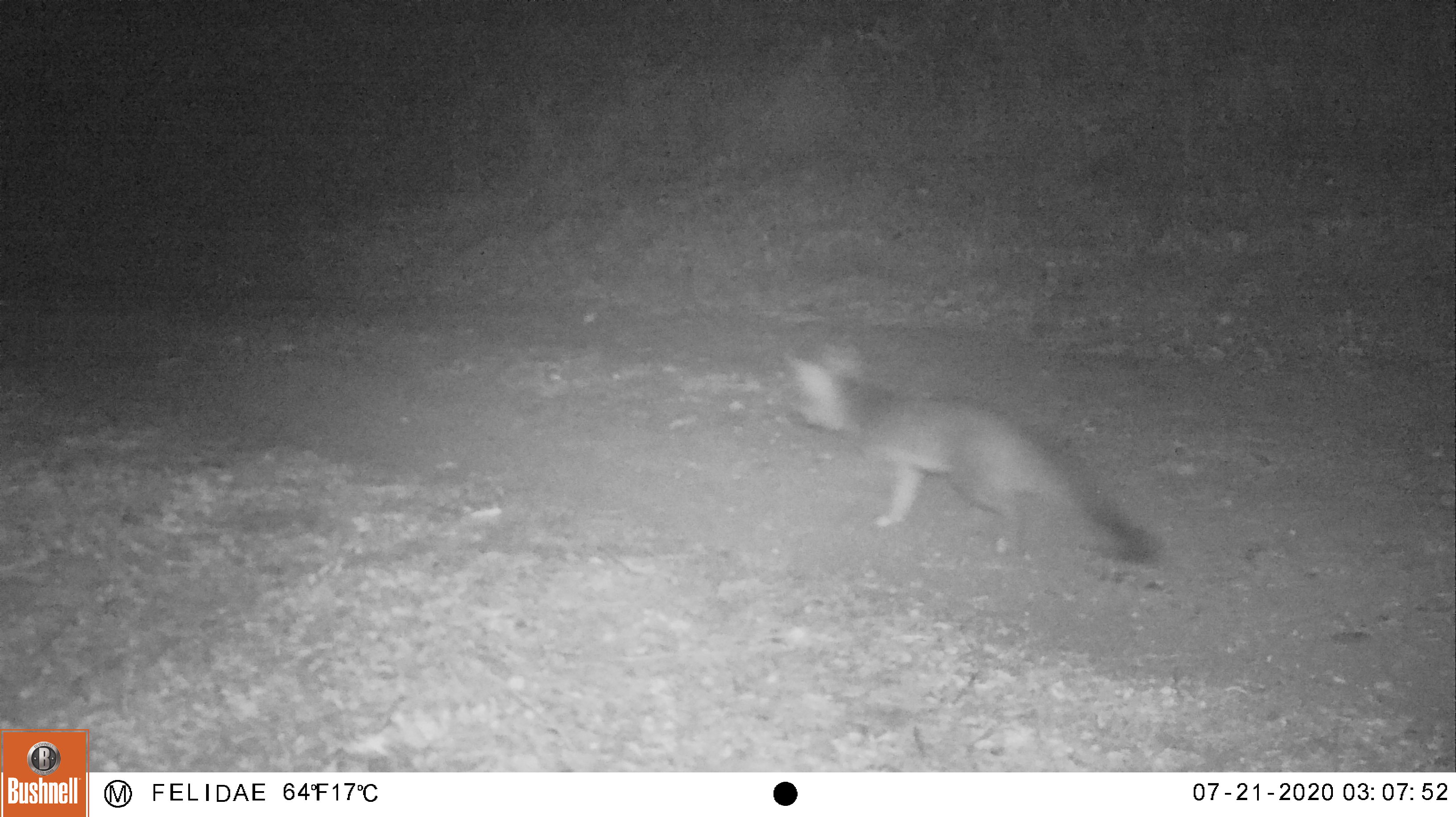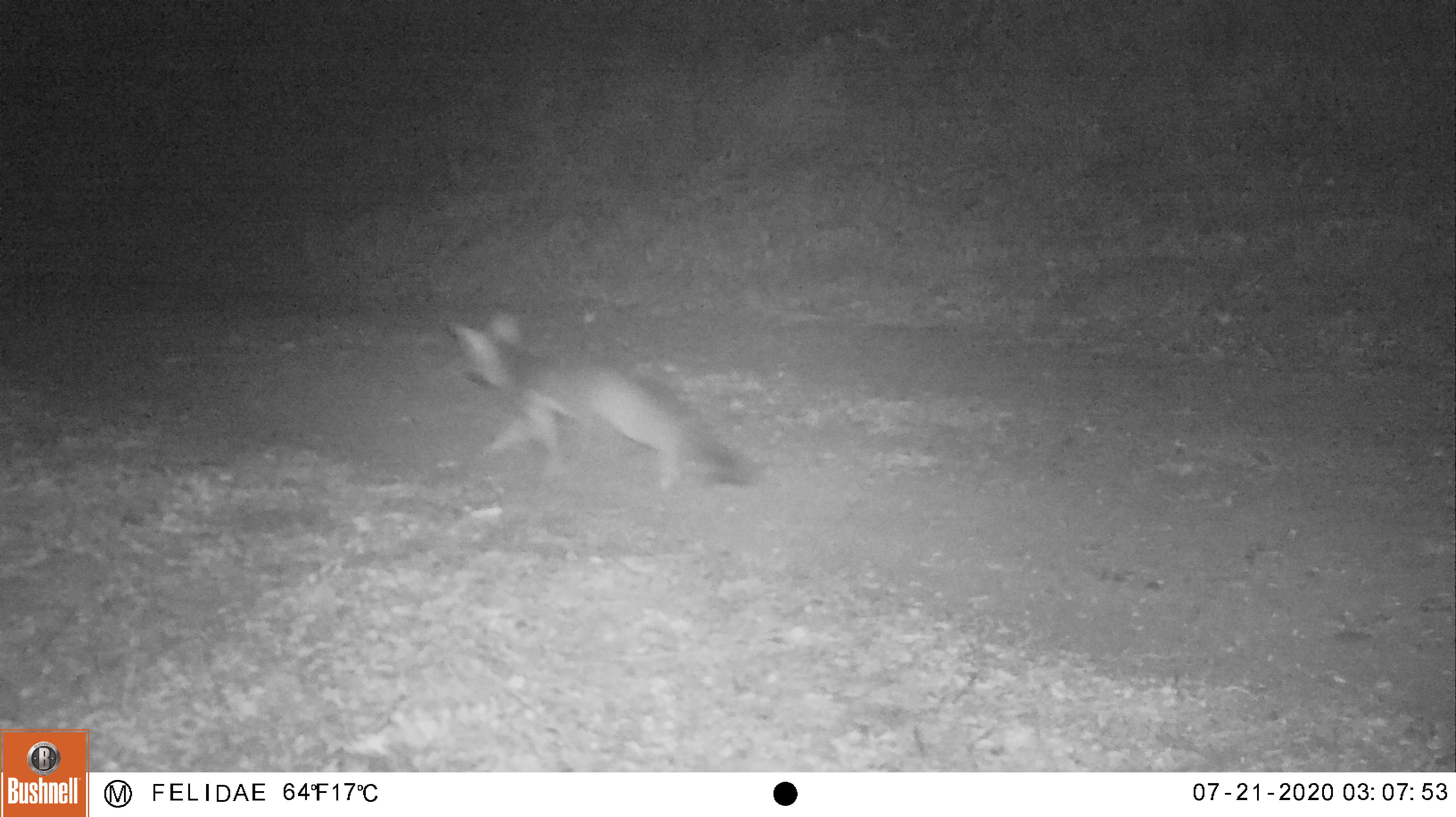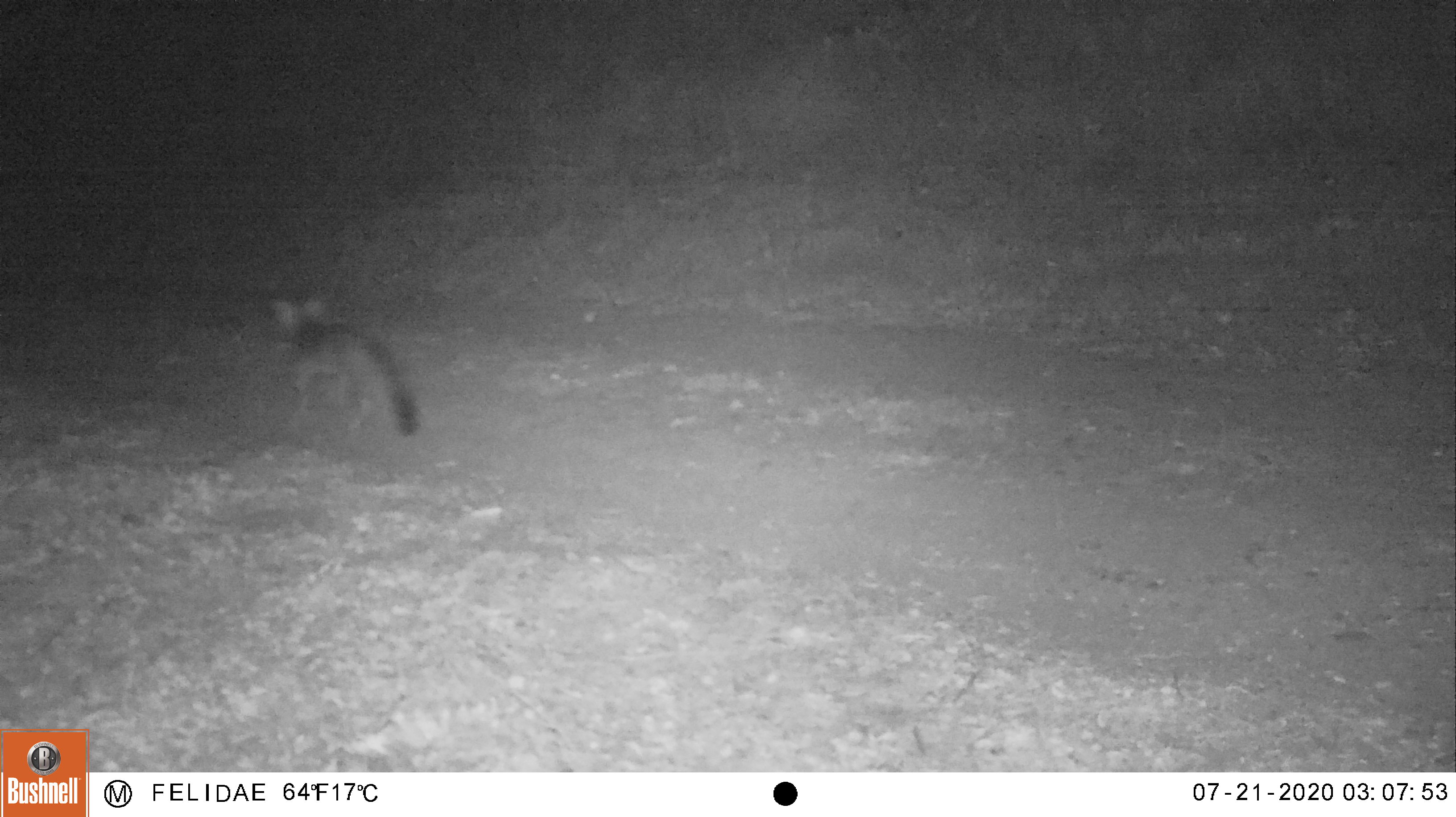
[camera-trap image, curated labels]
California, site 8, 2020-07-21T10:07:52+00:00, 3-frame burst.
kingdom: Animalia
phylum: Chordata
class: Mammalia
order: Carnivora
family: Canidae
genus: Urocyon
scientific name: Urocyon cinereoargenteus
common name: gray fox